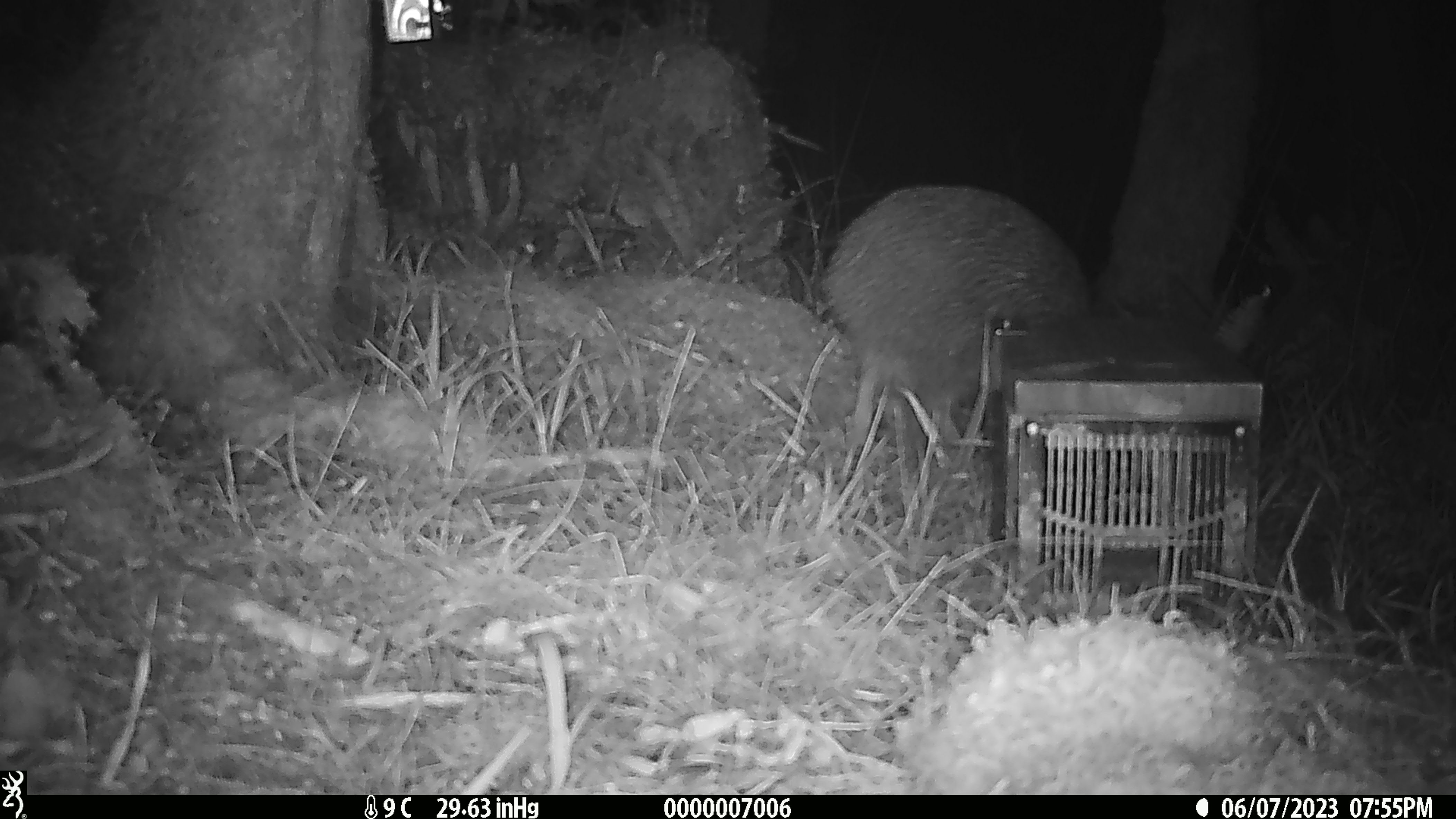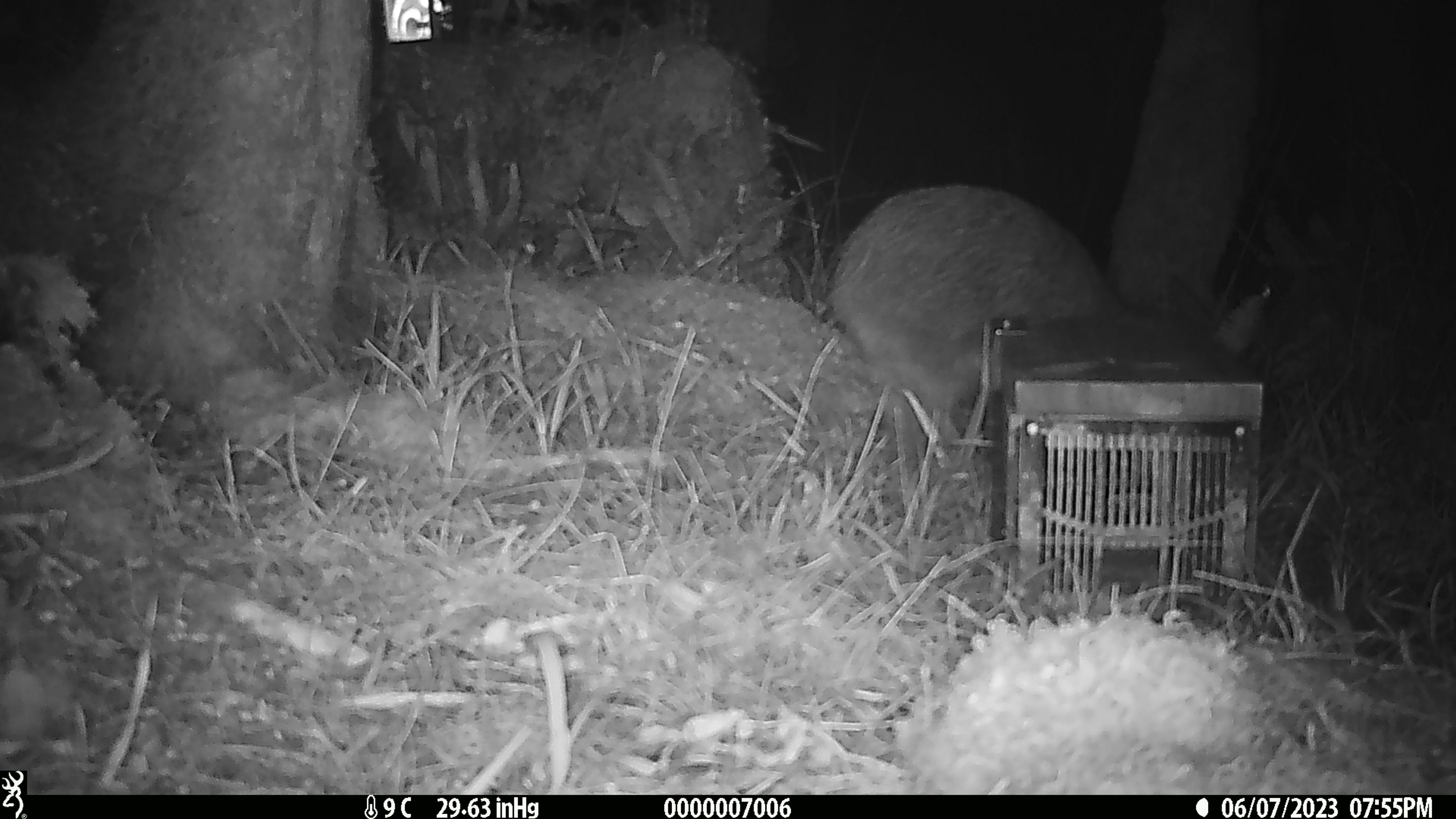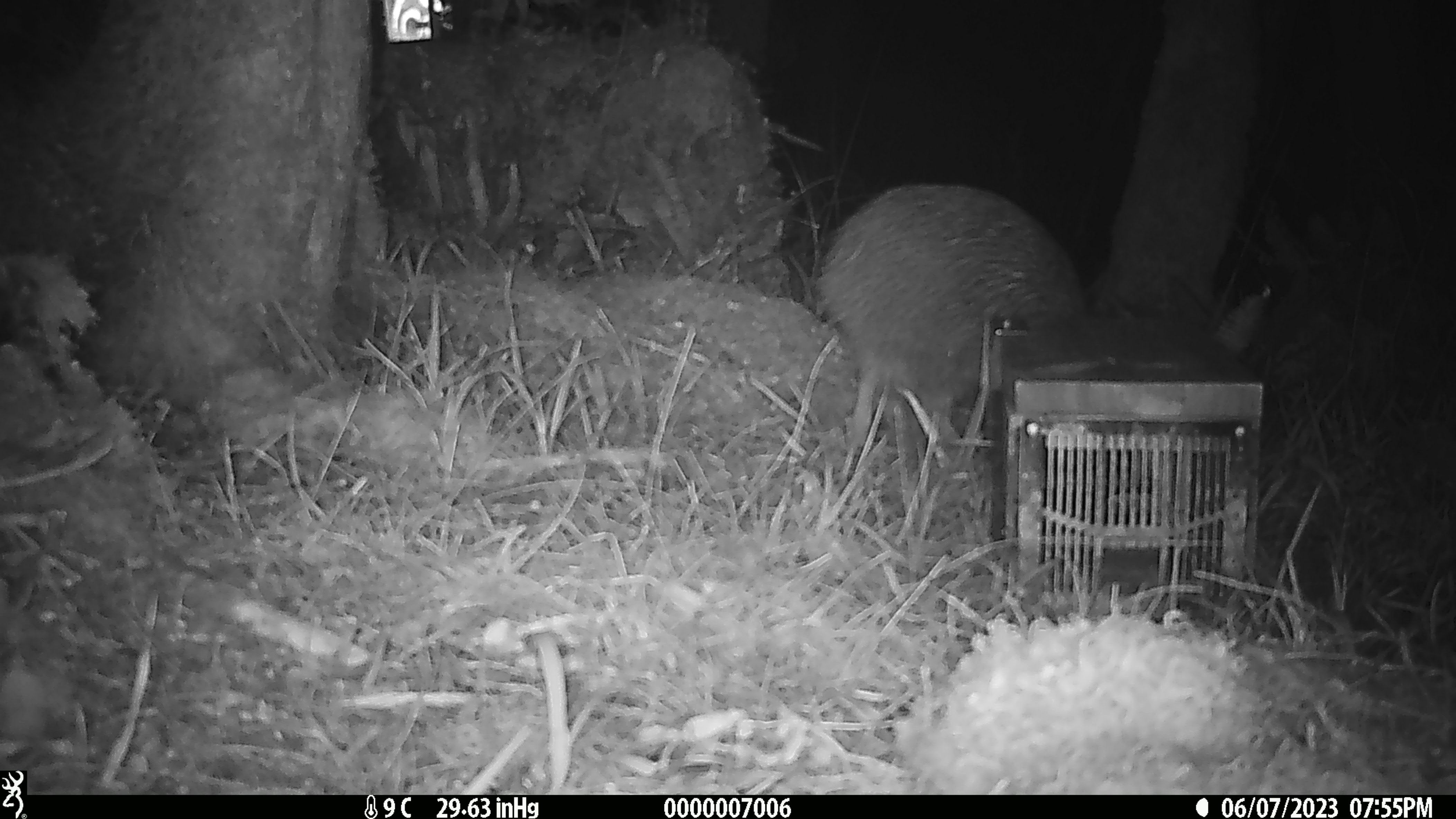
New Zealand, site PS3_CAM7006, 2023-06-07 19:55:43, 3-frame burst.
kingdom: Animalia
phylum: Chordata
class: Aves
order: Apterygiformes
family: Apterygidae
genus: Apteryx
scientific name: Apteryx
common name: kiwi